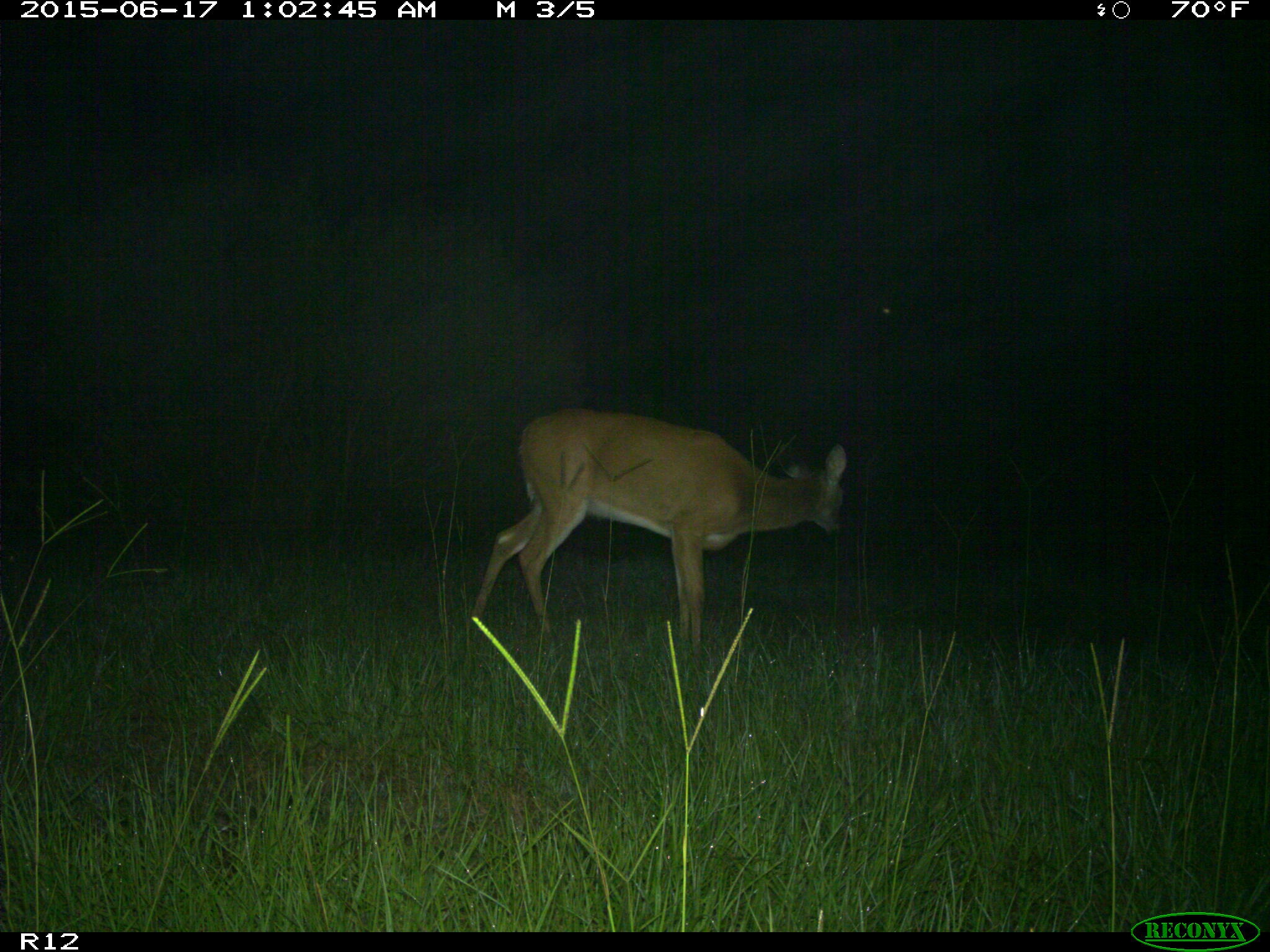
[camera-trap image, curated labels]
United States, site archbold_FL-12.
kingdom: Animalia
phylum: Chordata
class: Mammalia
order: Artiodactyla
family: Cervidae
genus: Odocoileus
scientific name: Odocoileus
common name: deer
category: unidentified deer